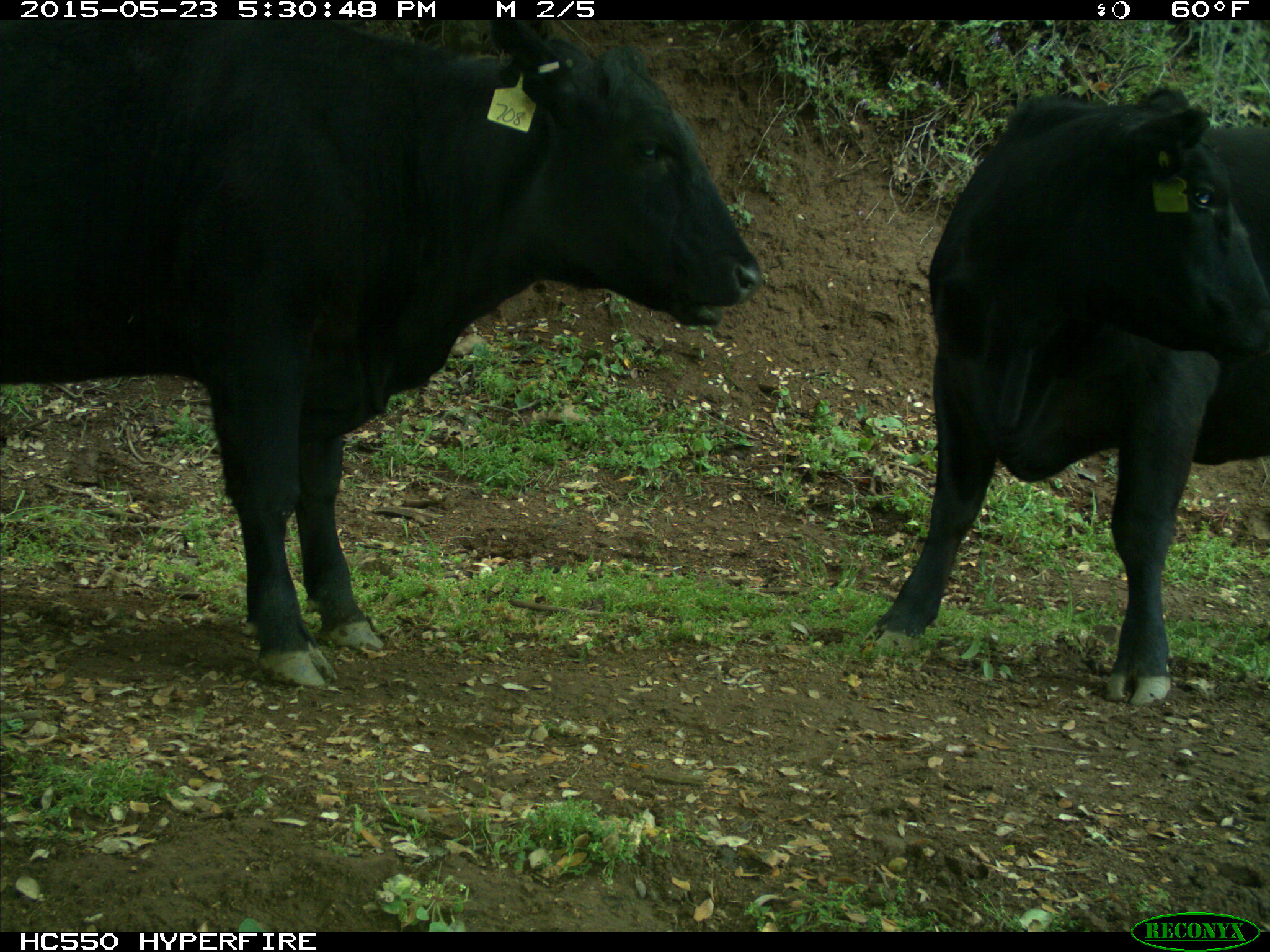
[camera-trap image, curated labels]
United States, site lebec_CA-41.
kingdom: Animalia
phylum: Chordata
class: Mammalia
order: Artiodactyla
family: Bovidae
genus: Bos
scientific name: Bos taurus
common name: domestic cow